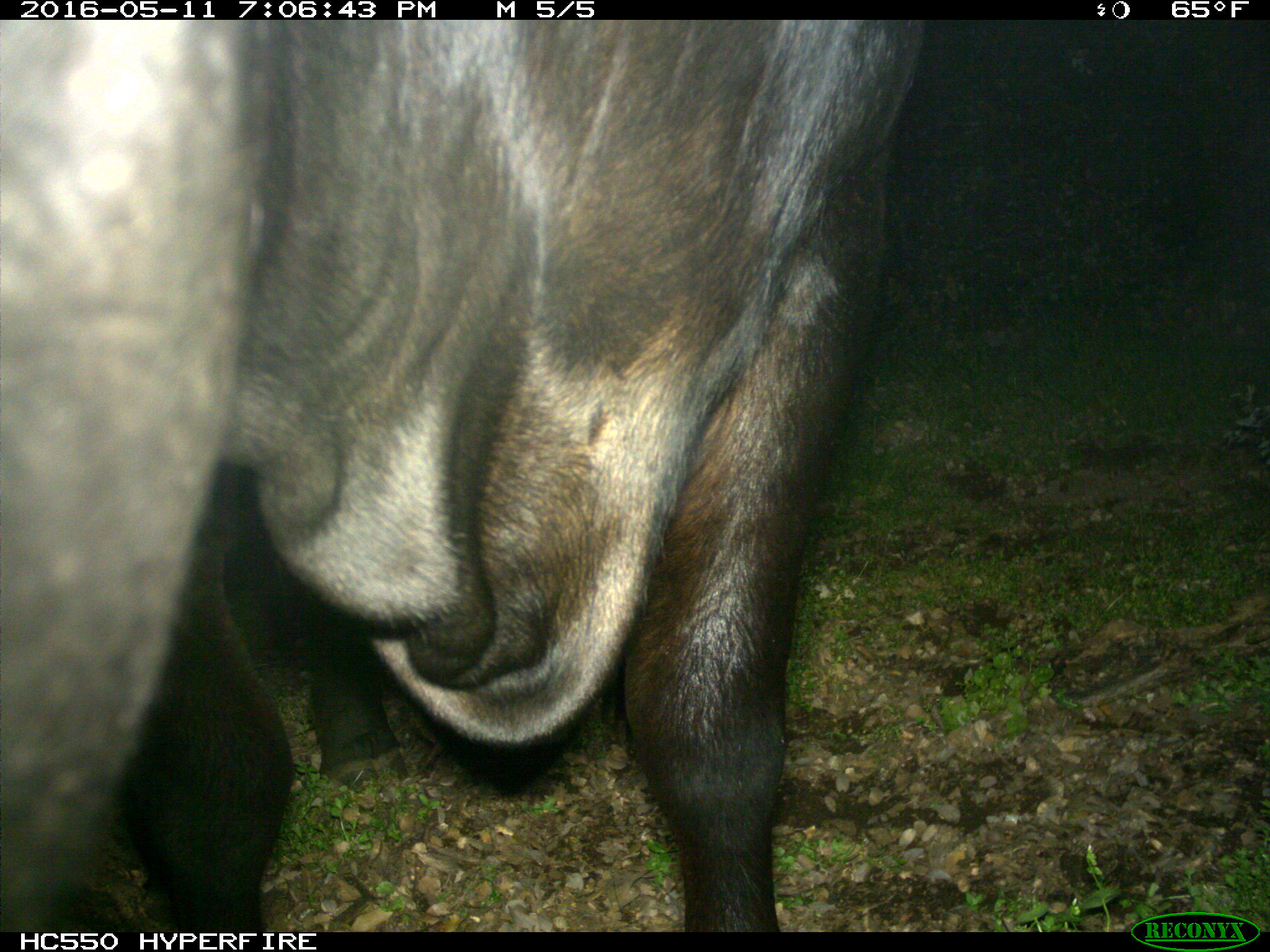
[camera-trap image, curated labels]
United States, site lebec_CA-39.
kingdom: Animalia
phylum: Chordata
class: Mammalia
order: Artiodactyla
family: Bovidae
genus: Bos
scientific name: Bos taurus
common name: domestic cow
Bos taurus (domestic cow).